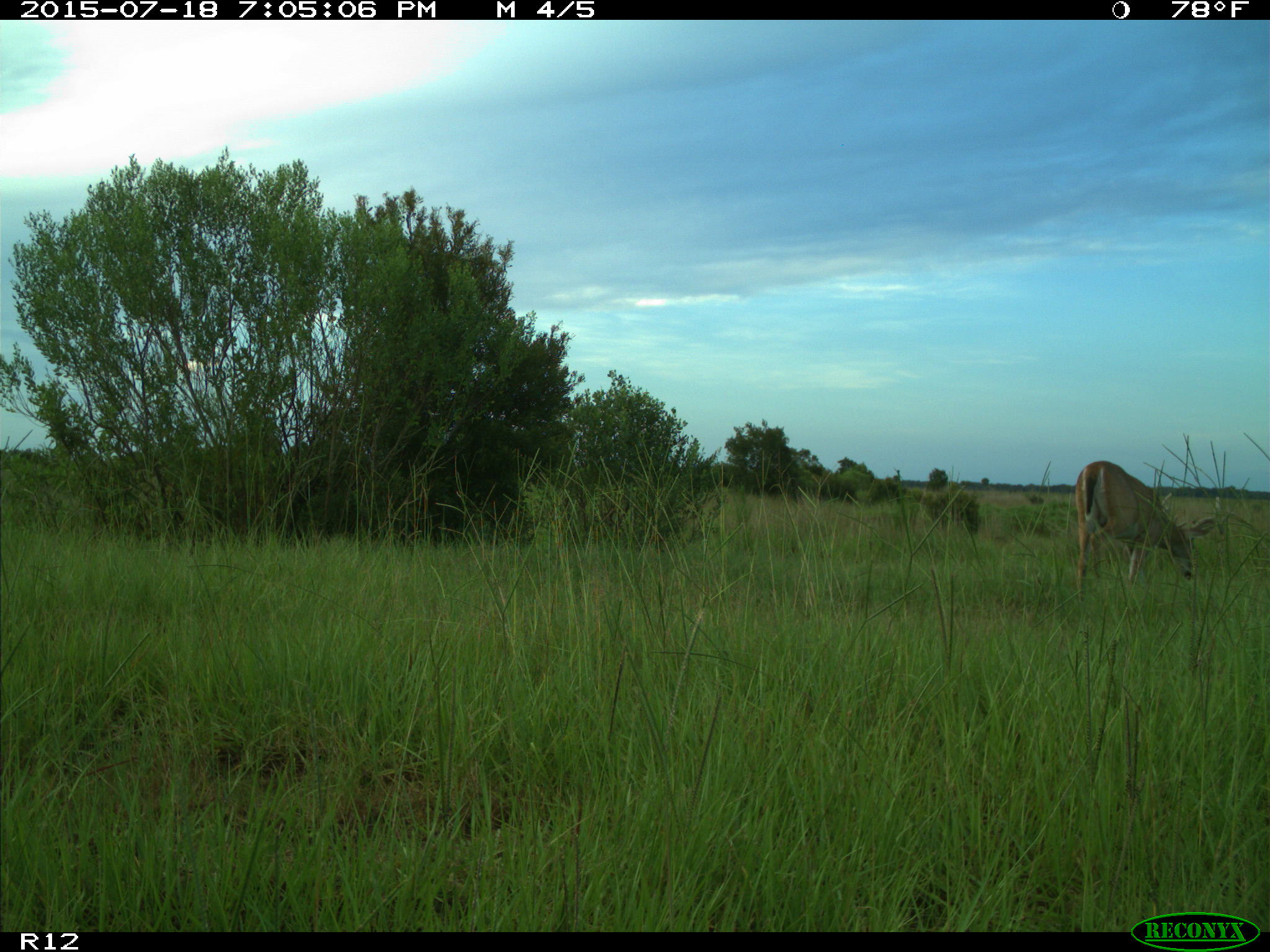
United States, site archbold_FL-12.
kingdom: Animalia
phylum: Chordata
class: Mammalia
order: Artiodactyla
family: Cervidae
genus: Odocoileus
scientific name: Odocoileus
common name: deer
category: unidentified deer